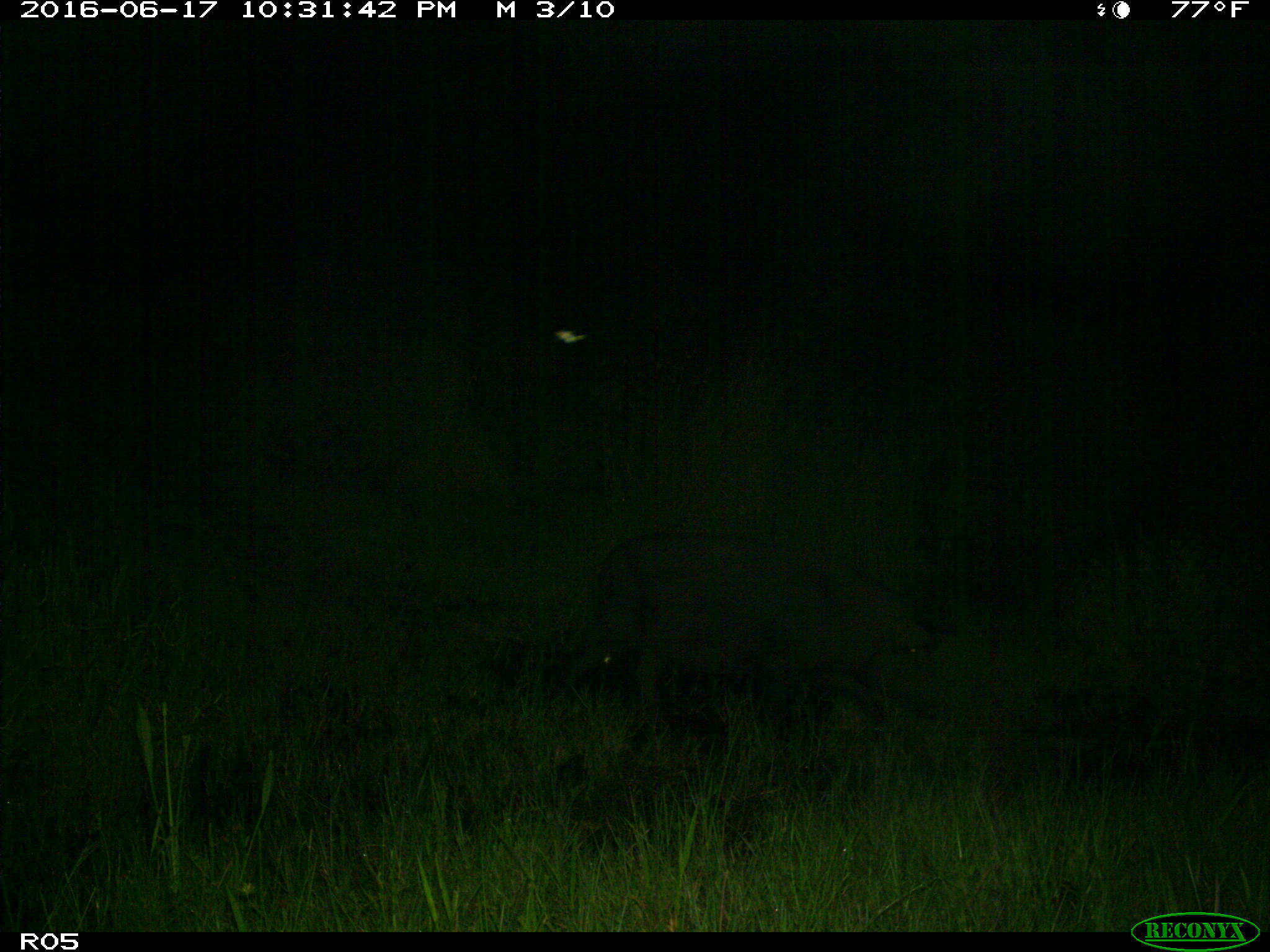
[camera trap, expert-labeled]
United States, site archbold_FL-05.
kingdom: Animalia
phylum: Chordata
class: Mammalia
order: Artiodactyla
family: Suidae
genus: Sus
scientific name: Sus scrofa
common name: wild boar